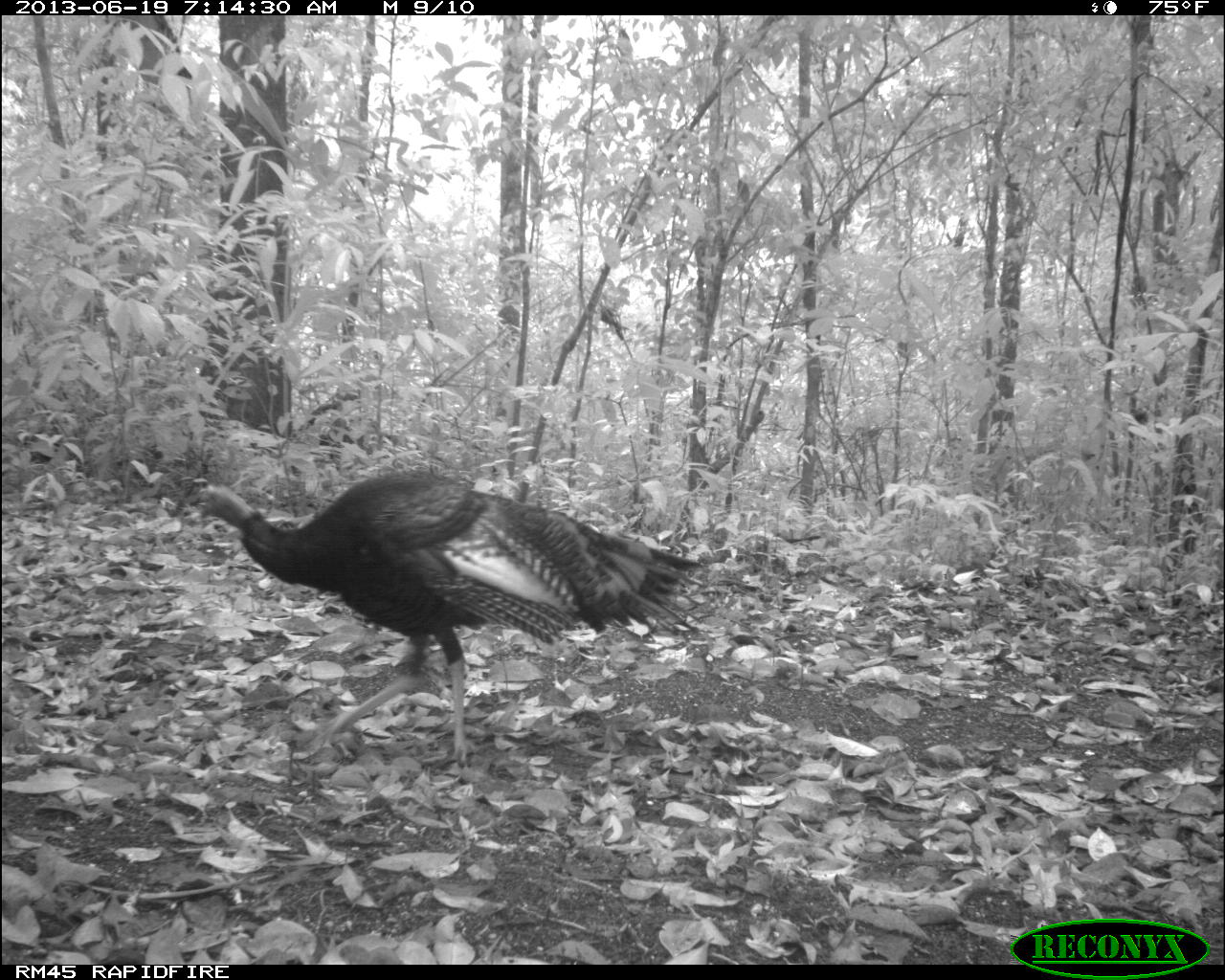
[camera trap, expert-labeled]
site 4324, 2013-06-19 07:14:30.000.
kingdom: Animalia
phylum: Chordata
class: Aves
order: Galliformes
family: Phasianidae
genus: Meleagris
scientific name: Meleagris ocellata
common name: ocellated turkey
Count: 1.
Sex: female.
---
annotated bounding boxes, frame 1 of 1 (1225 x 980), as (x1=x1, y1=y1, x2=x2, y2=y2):
meleagris ocellata: (x1=192, y1=465, x2=703, y2=772)